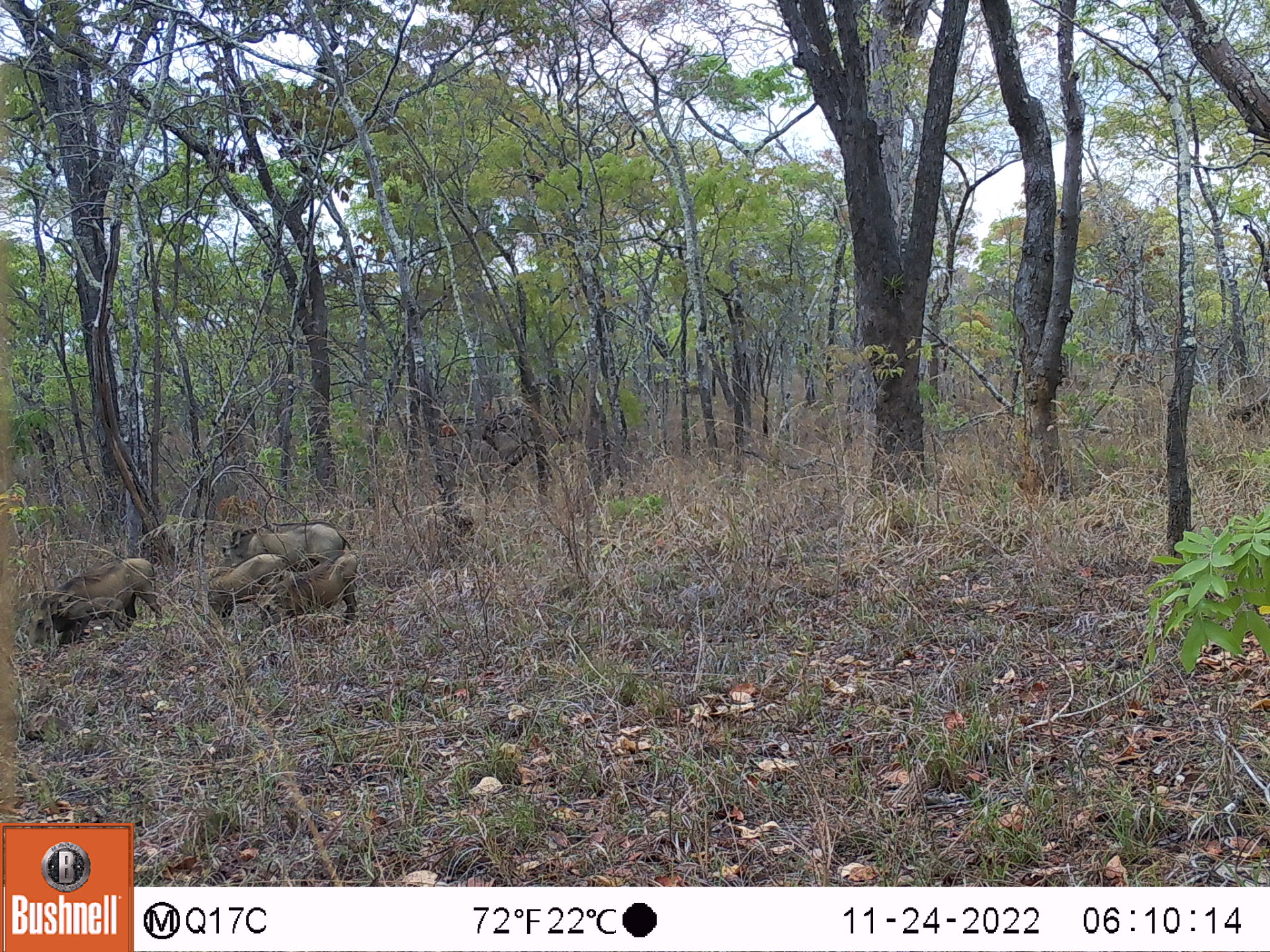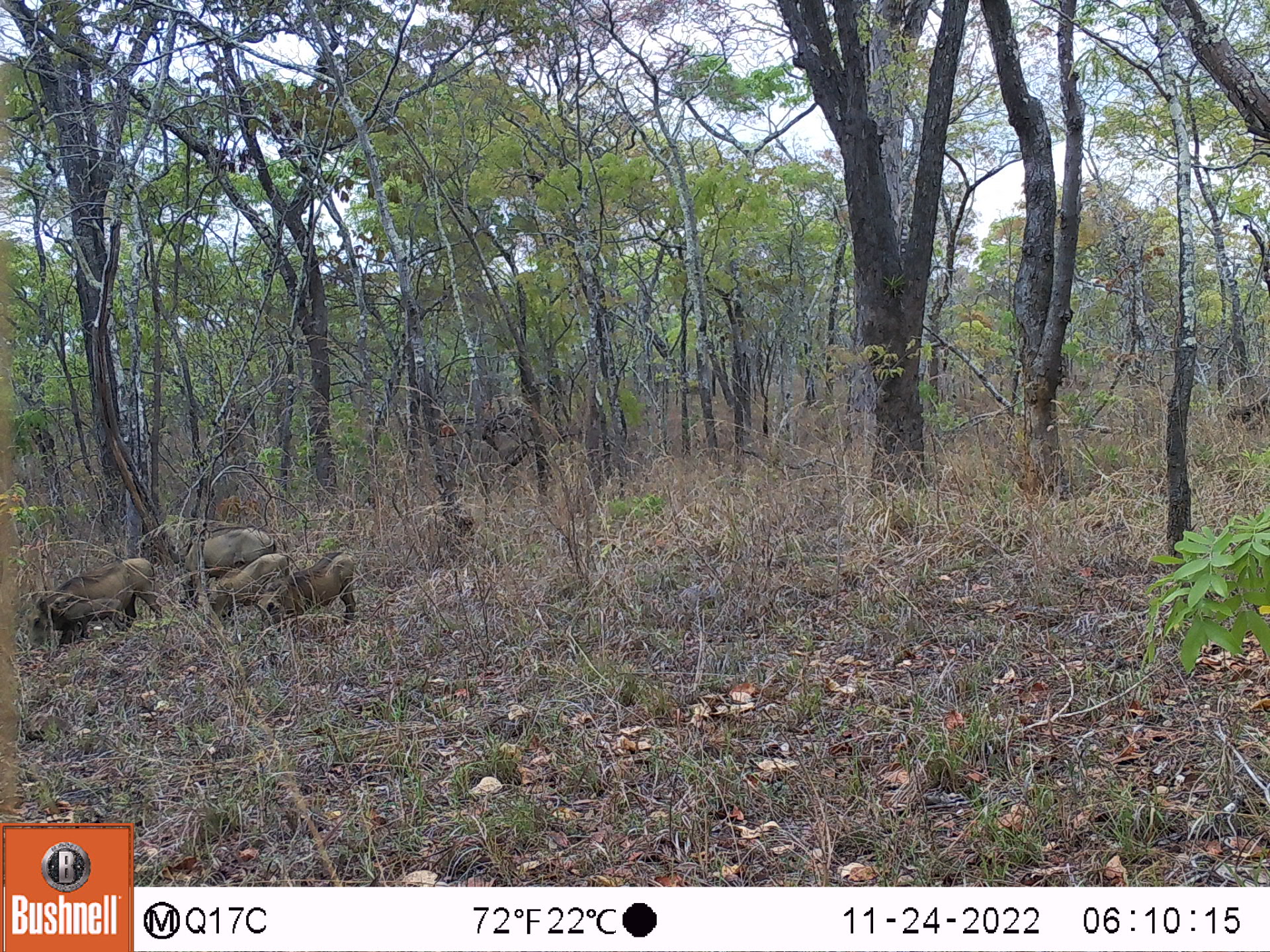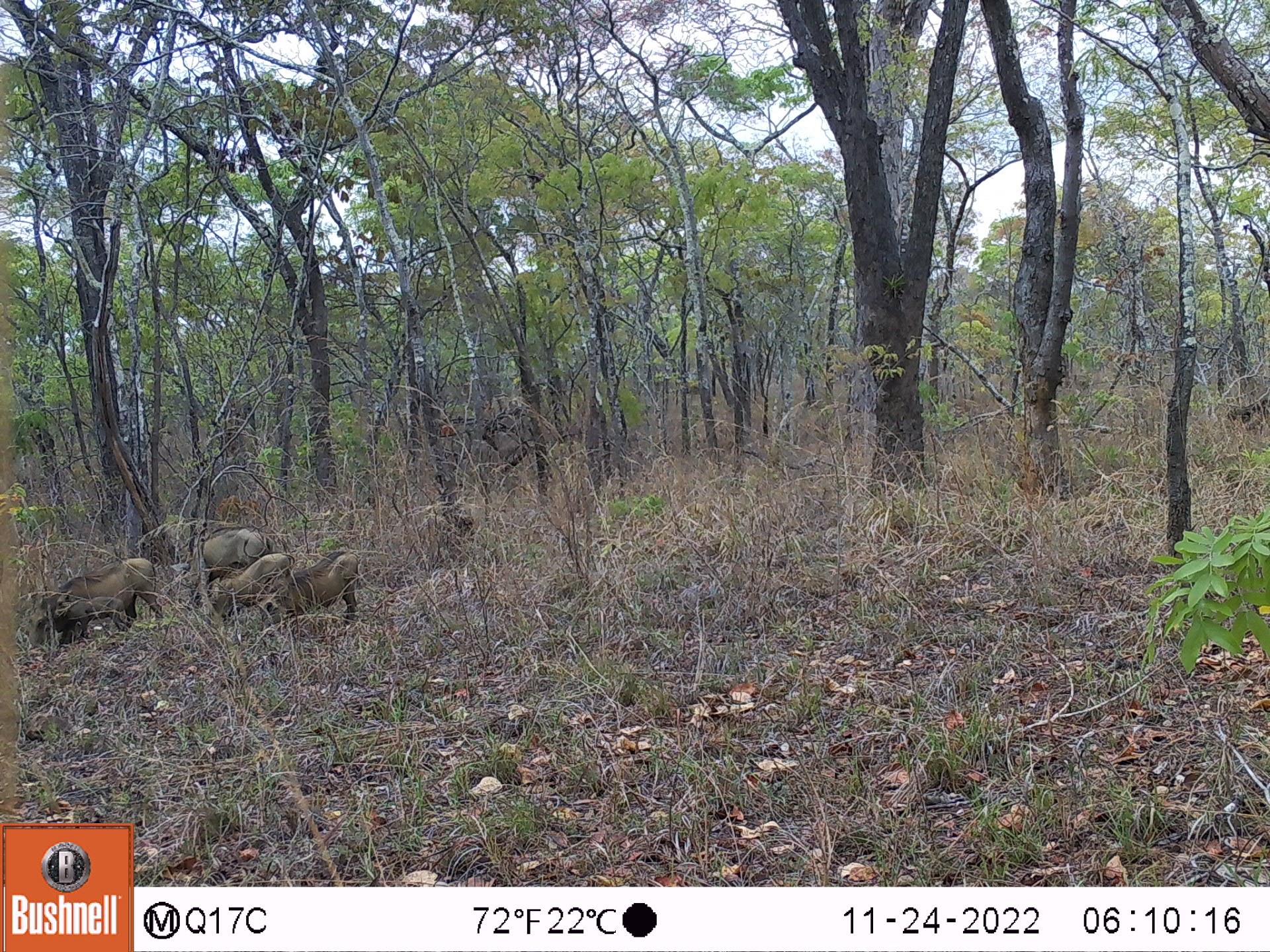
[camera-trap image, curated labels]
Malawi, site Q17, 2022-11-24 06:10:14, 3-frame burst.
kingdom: Animalia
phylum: Chordata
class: Mammalia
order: Artiodactyla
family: Suidae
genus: Phacochoerus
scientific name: Phacochoerus africanus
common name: common warthog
Common warthog (Phacochoerus africanus), count 4.